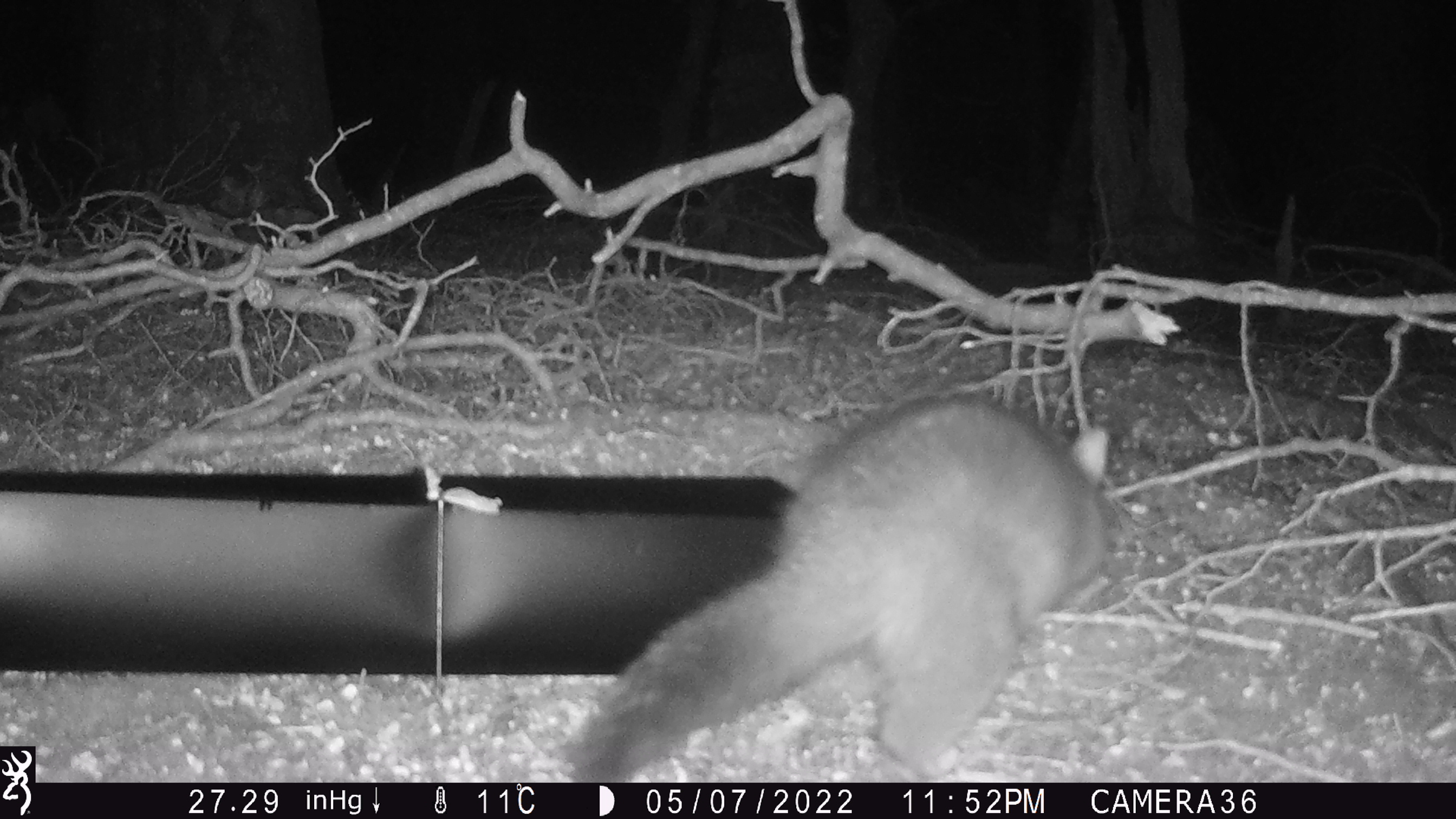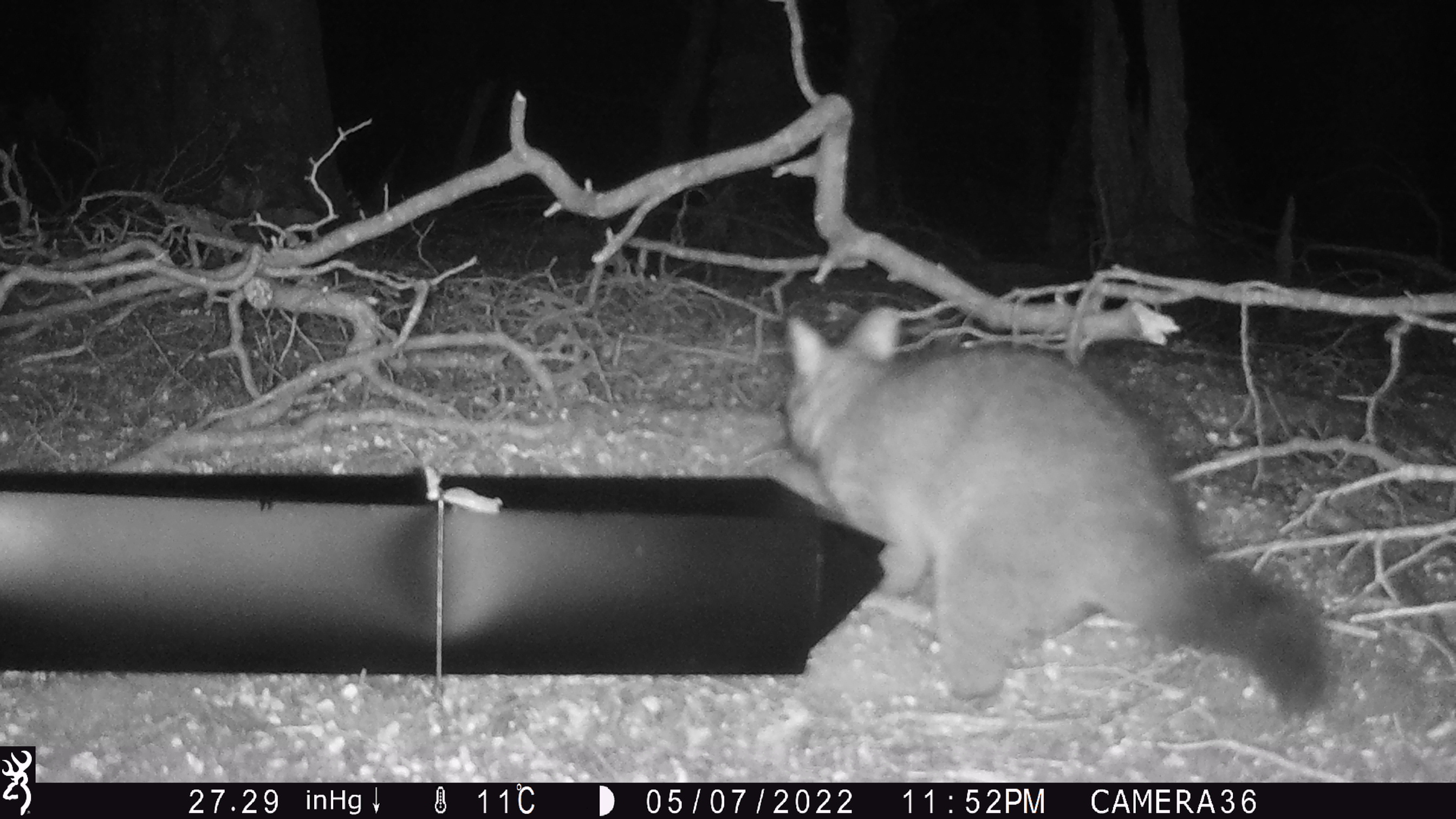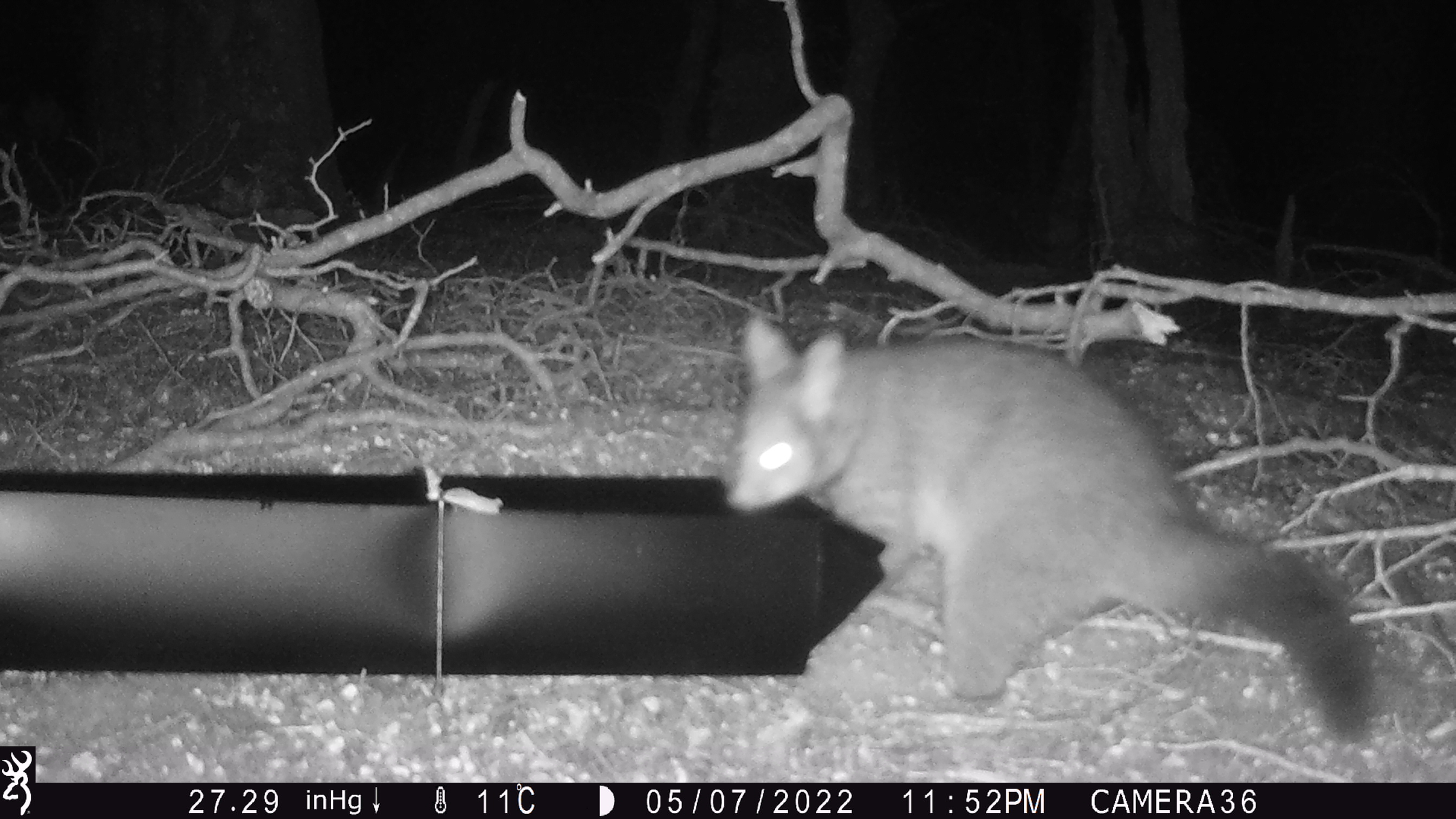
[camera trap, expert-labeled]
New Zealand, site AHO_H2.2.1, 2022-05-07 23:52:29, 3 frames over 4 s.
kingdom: Animalia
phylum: Chordata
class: Mammalia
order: Diprotodontia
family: Phalangeridae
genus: Trichosurus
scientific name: Trichosurus vulpecula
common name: common brushtail possum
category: possum